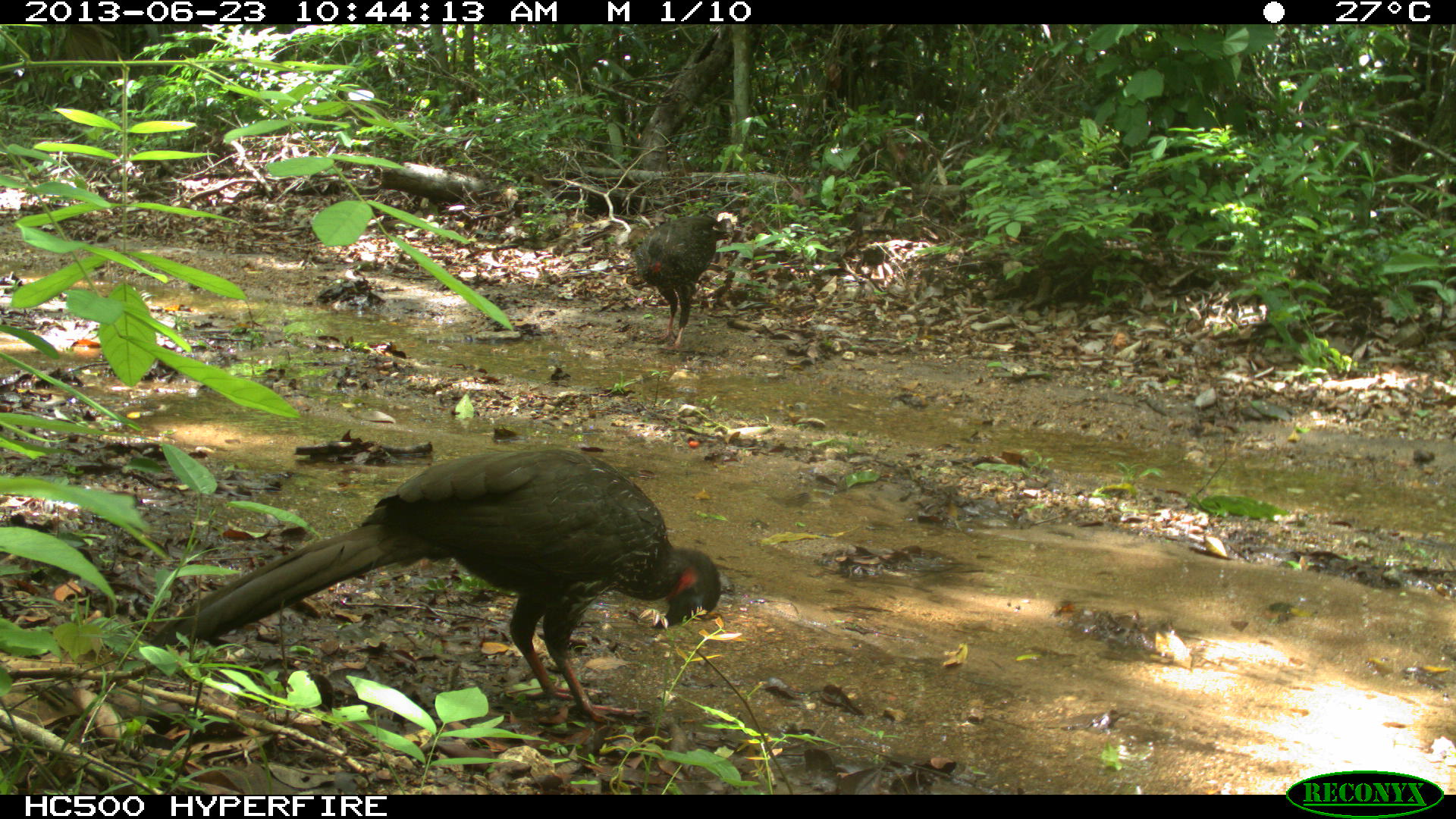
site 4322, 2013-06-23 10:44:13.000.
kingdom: Animalia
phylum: Chordata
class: Aves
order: Galliformes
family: Cracidae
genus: Penelope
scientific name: Penelope purpurascens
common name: crested guan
Penelope purpurascens (crested guan), count 1.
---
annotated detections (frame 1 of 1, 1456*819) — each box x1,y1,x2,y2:
penelope purpurascens: 146,445,722,724; 634,216,730,352